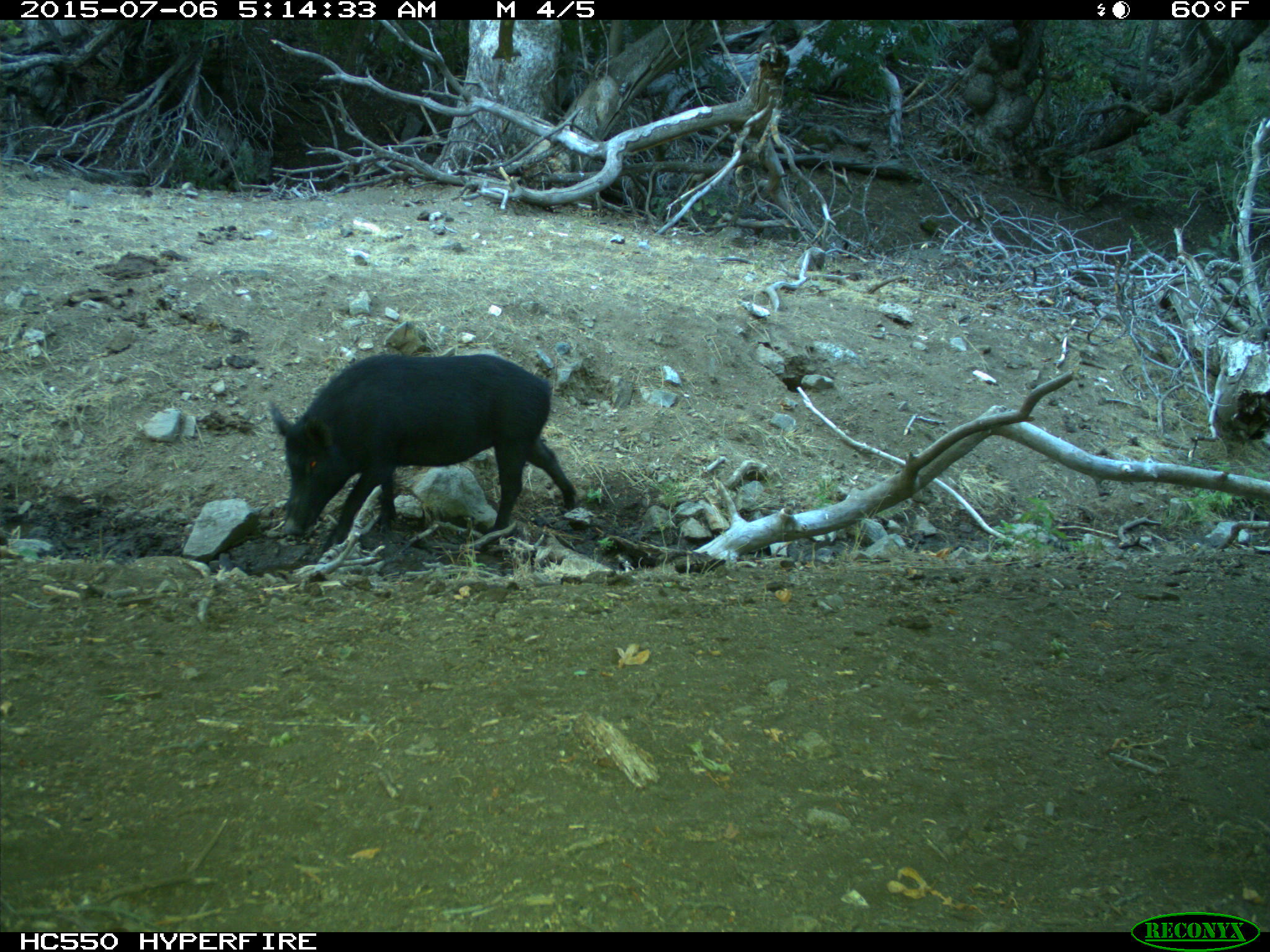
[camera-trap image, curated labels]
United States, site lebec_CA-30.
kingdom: Animalia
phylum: Chordata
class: Mammalia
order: Artiodactyla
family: Suidae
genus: Sus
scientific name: Sus scrofa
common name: wild boar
Sus scrofa (wild boar).